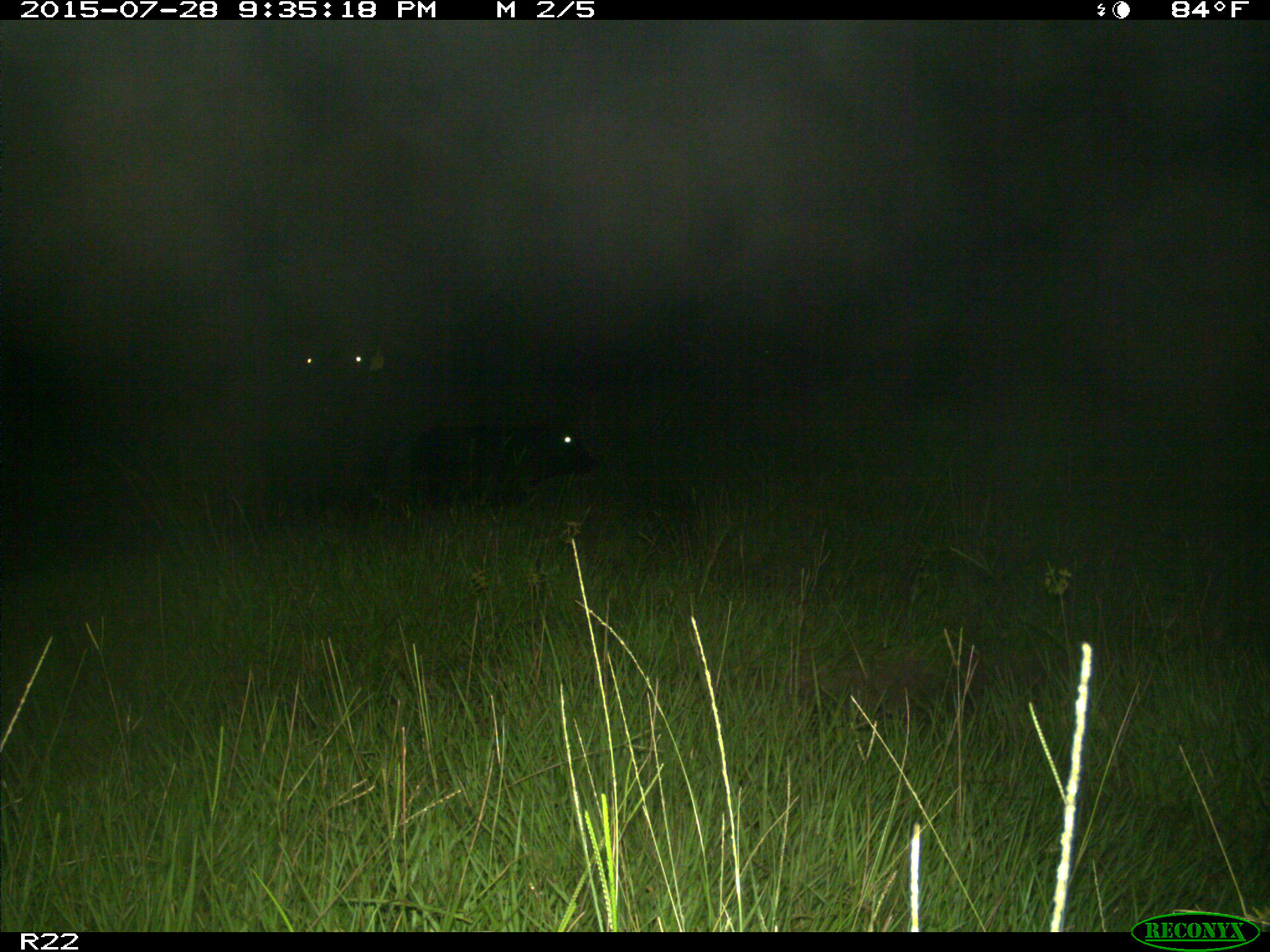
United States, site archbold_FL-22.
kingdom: Animalia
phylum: Chordata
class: Mammalia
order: Artiodactyla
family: Bovidae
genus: Bos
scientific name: Bos taurus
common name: domestic cow